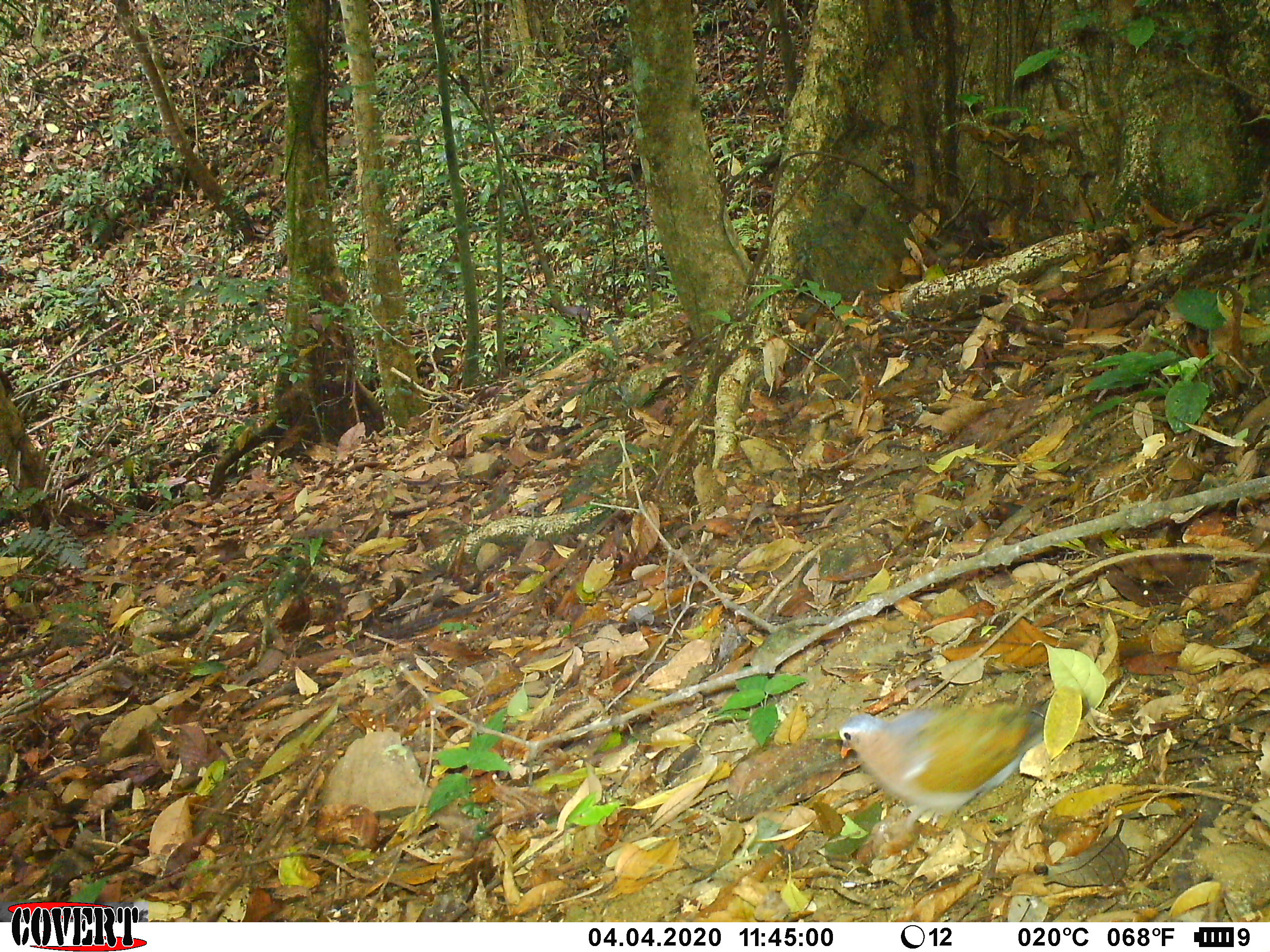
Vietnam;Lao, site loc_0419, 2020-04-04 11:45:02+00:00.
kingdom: Animalia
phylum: Chordata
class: Aves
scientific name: Aves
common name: bird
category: unidentified bird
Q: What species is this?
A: Unidentified bird (bird) (Aves).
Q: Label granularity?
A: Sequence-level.